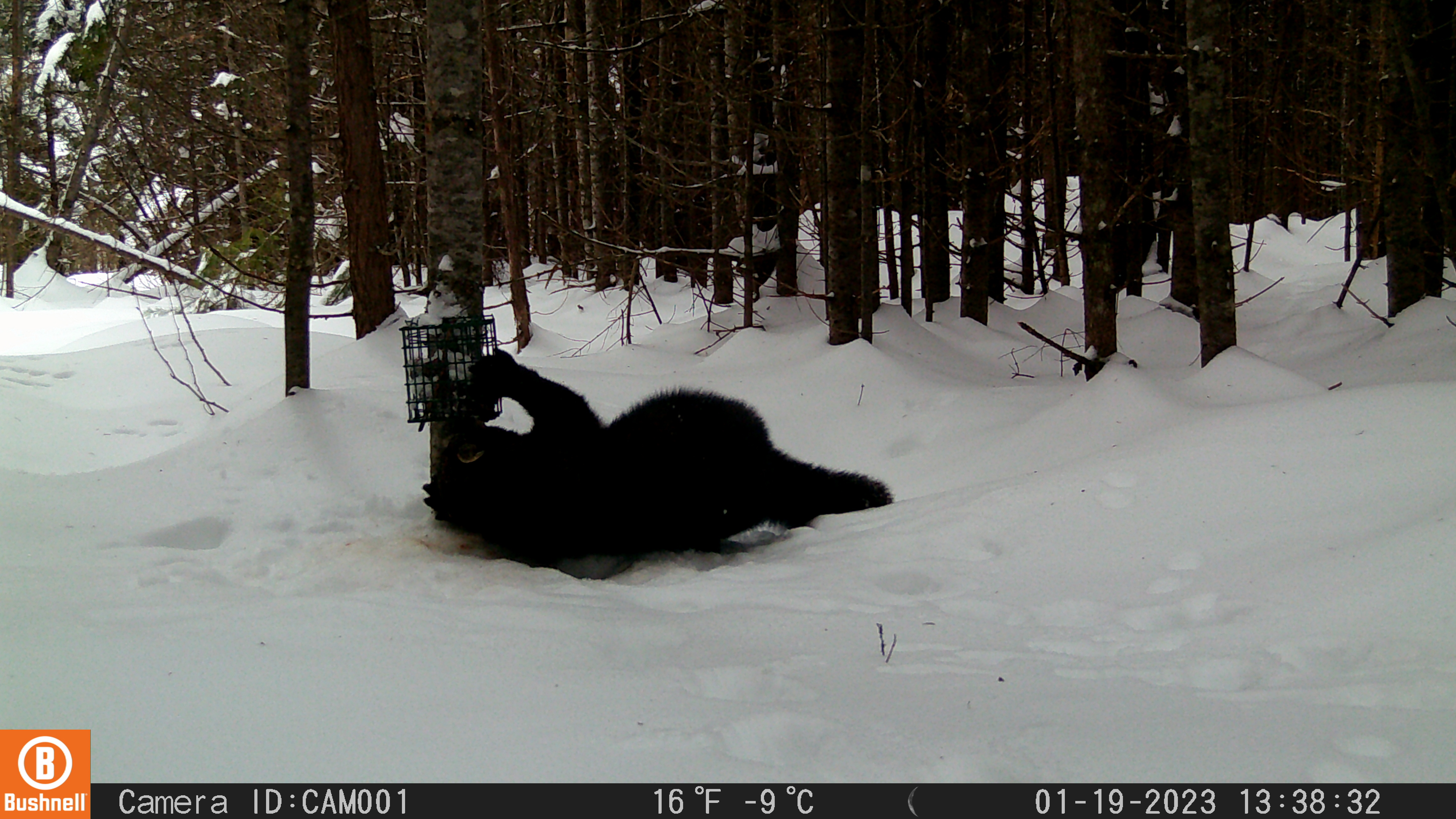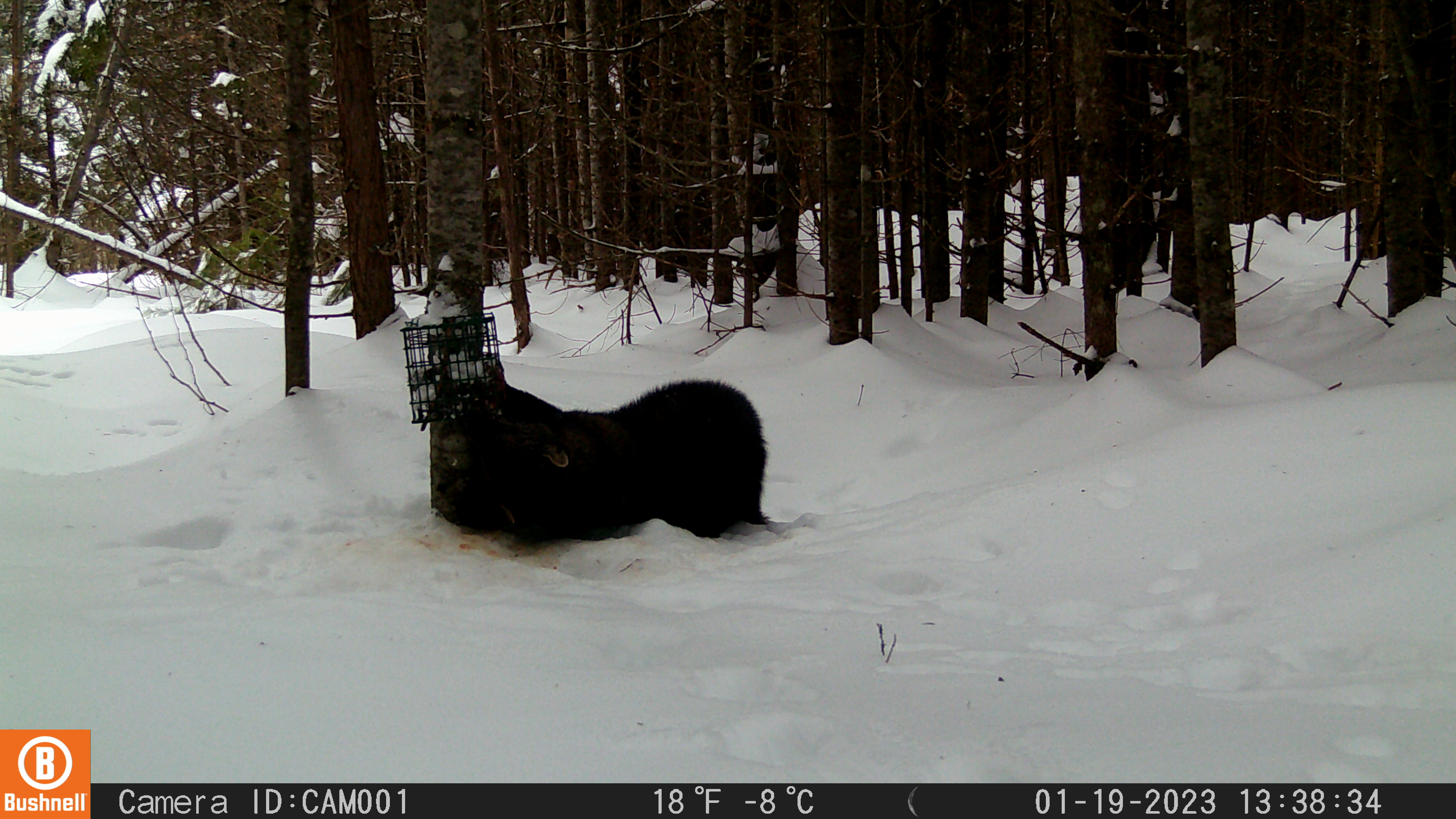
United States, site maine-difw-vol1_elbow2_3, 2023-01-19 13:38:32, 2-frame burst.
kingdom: Animalia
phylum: Chordata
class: Mammalia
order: Carnivora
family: Mustelidae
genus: Pekania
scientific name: Pekania pennanti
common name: fisher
Fisher (Pekania pennanti).